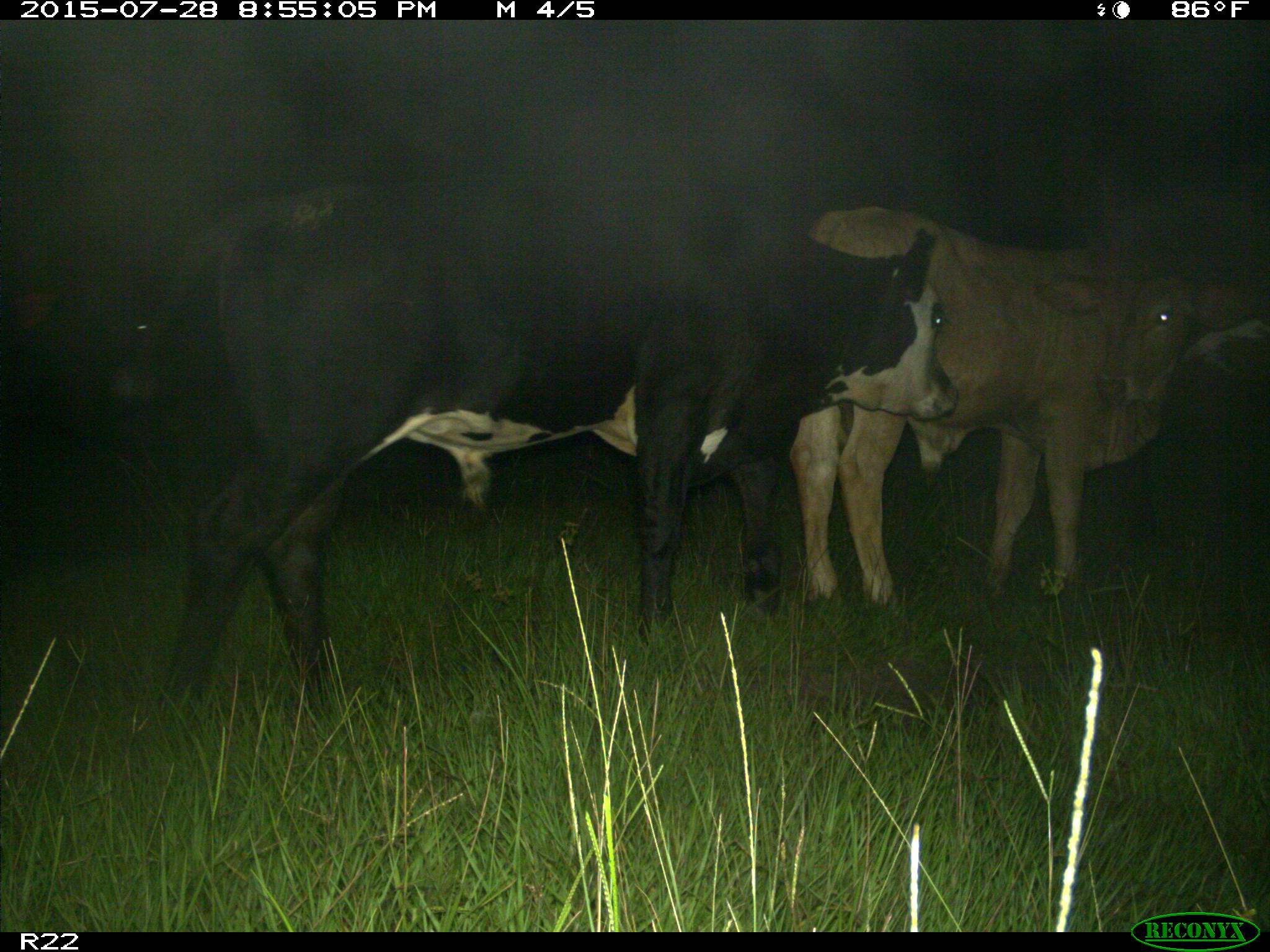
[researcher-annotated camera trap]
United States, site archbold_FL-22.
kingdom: Animalia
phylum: Chordata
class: Mammalia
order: Artiodactyla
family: Bovidae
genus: Bos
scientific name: Bos taurus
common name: domestic cow